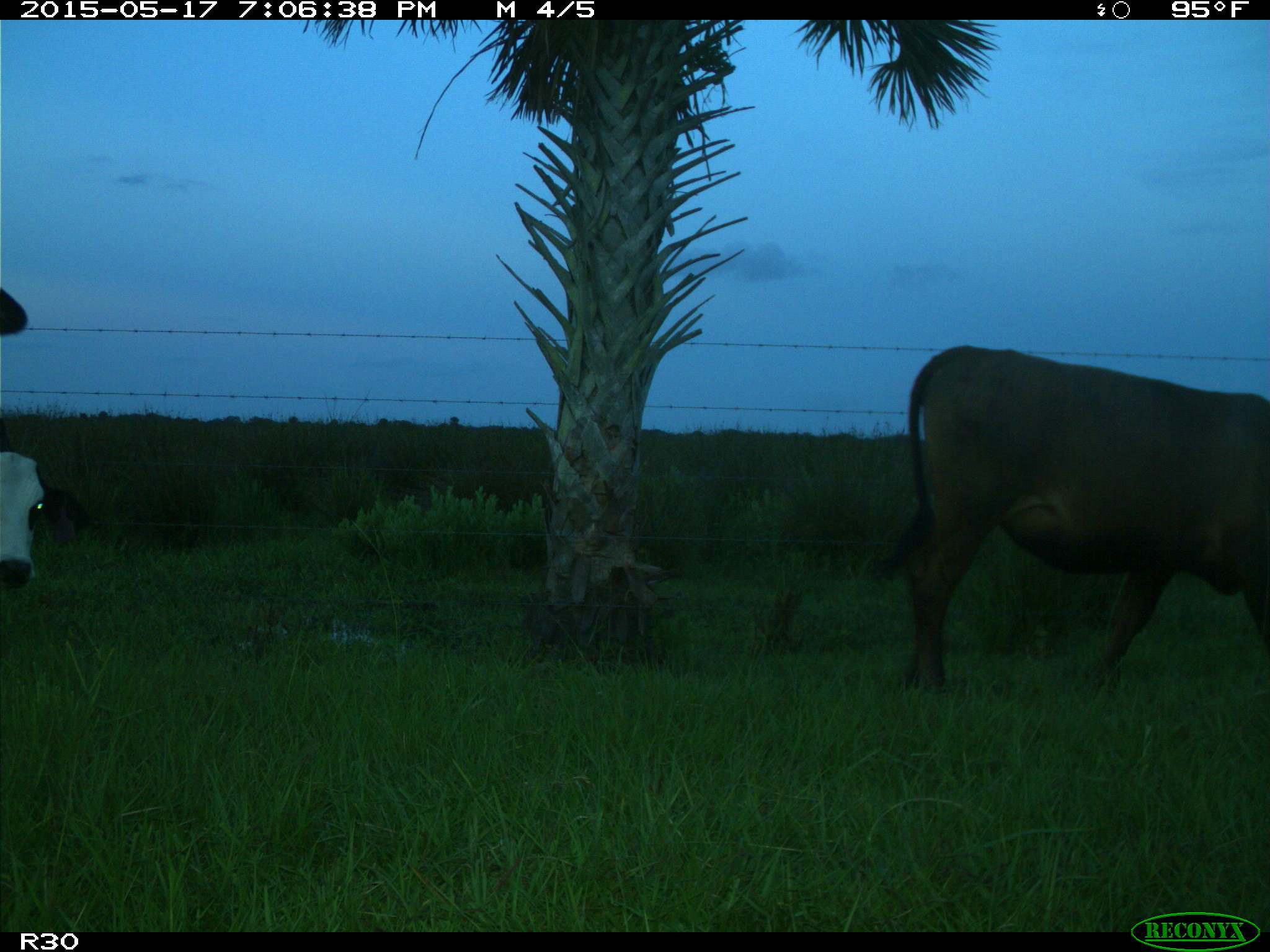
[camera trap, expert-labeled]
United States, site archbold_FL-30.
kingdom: Animalia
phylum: Chordata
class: Mammalia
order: Artiodactyla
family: Bovidae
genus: Bos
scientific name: Bos taurus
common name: domestic cow